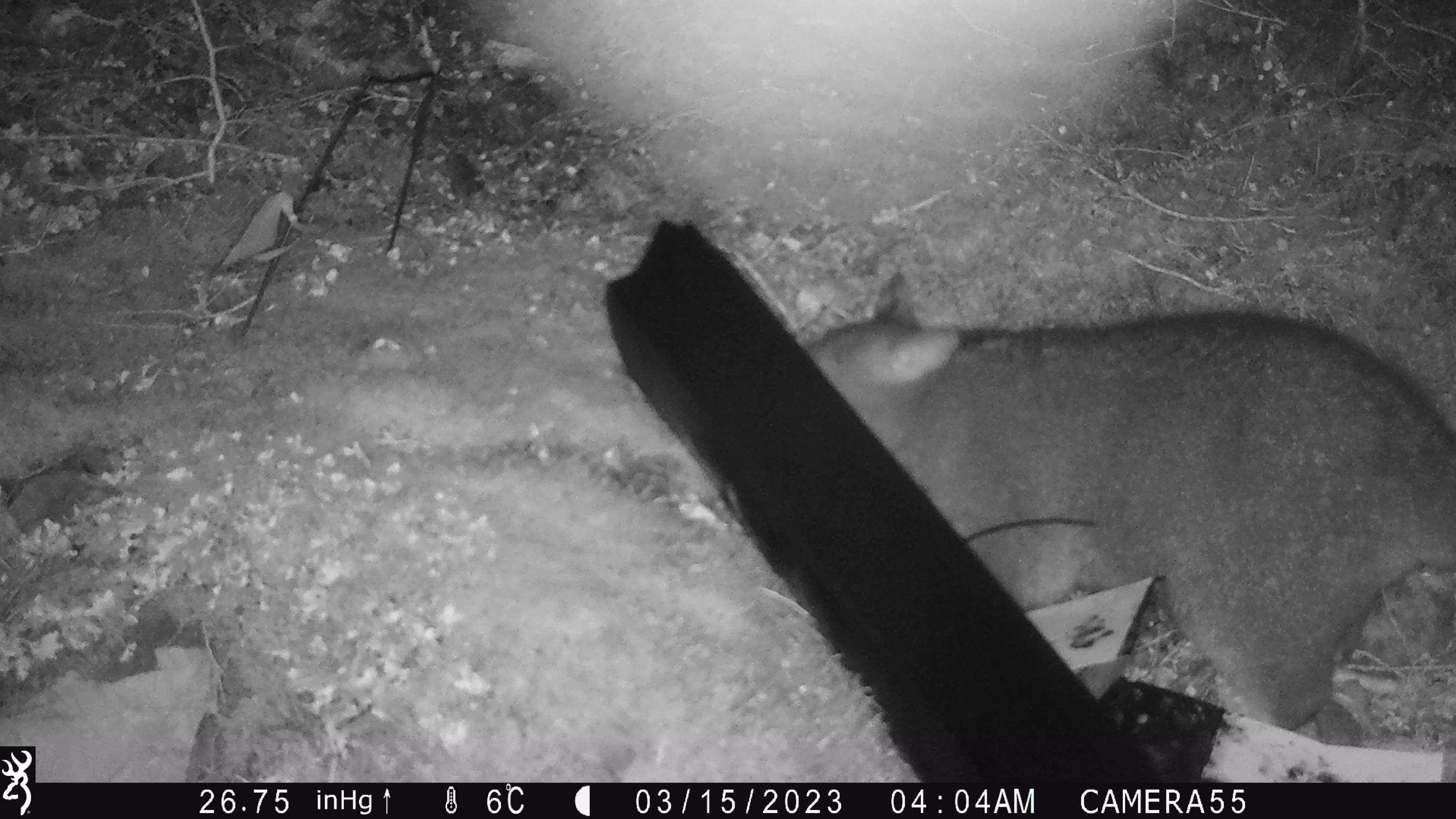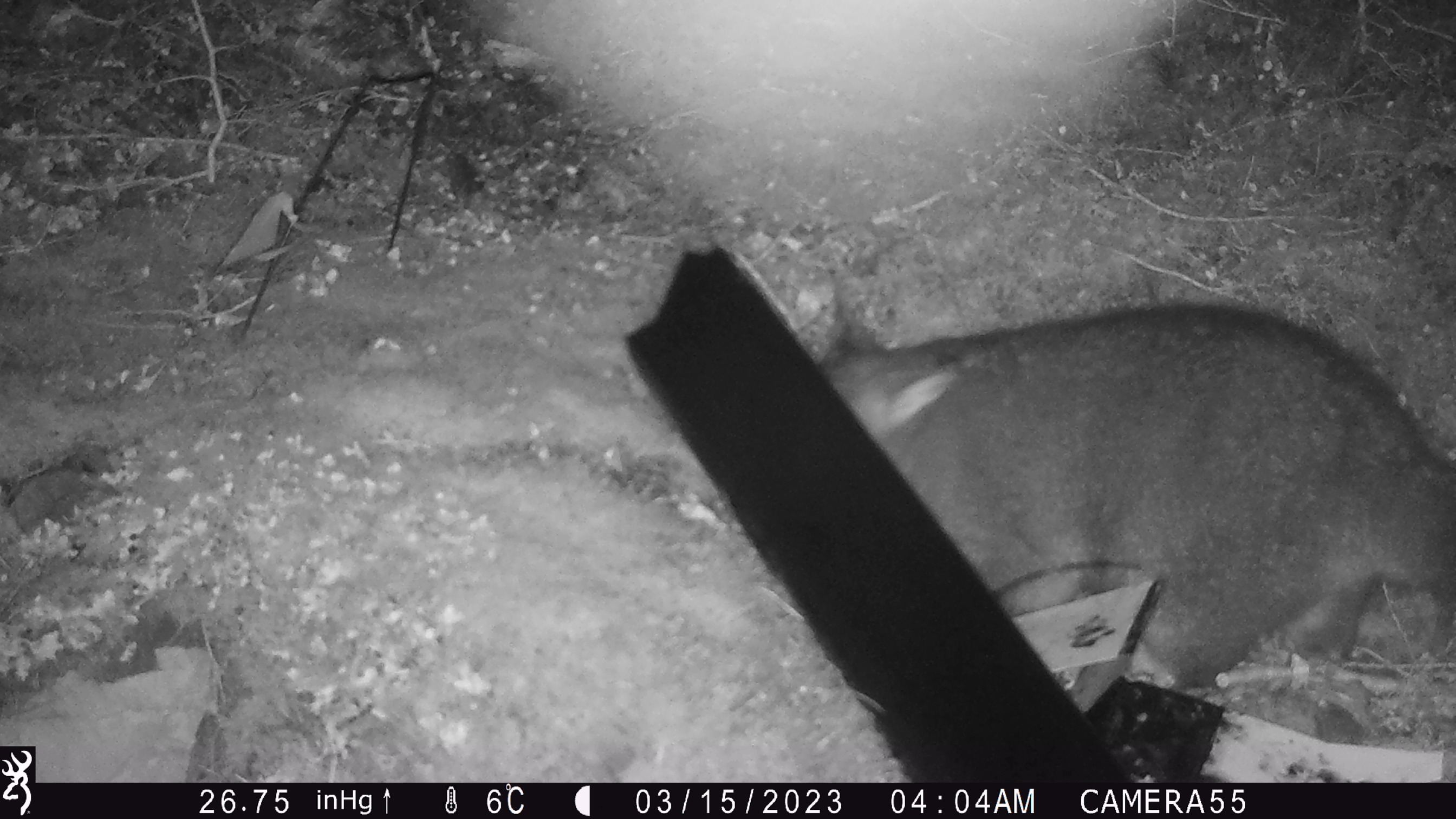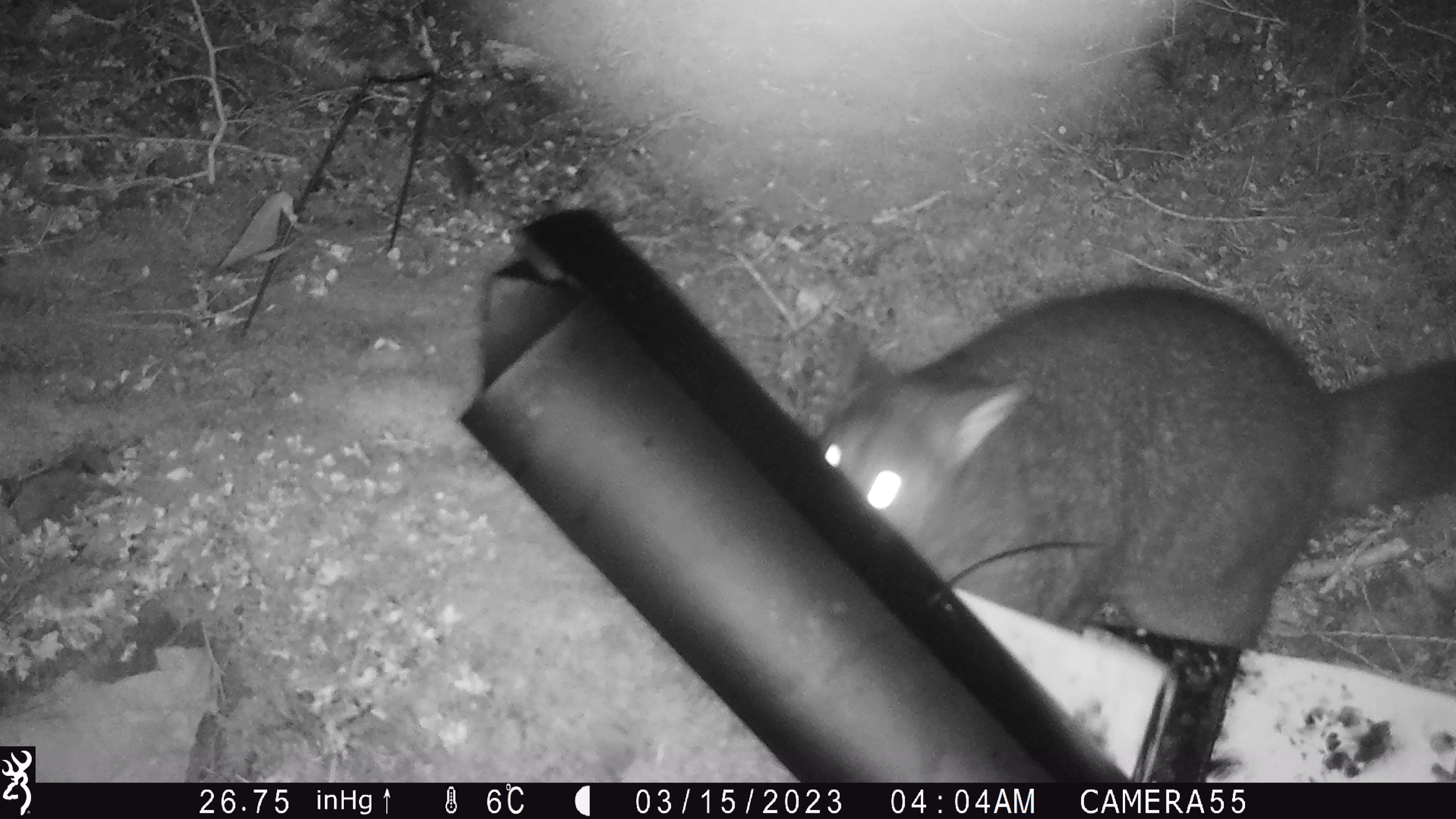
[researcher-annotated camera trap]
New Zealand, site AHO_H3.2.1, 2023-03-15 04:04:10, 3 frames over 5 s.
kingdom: Animalia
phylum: Chordata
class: Mammalia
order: Carnivora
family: Mustelidae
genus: Mustela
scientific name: Mustela erminea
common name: stoat